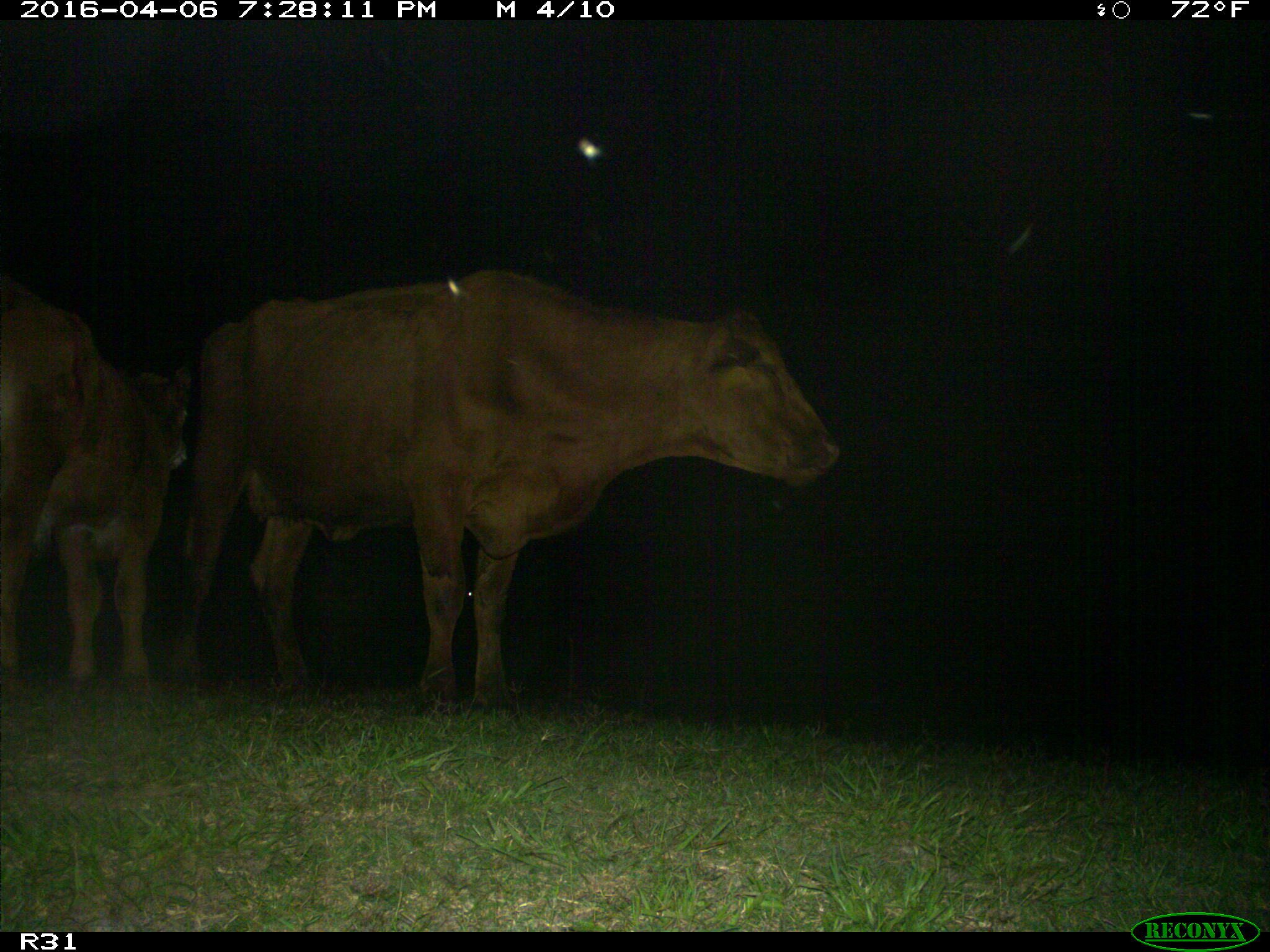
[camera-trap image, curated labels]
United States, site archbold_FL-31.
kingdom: Animalia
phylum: Chordata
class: Mammalia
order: Artiodactyla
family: Bovidae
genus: Bos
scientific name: Bos taurus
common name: domestic cow